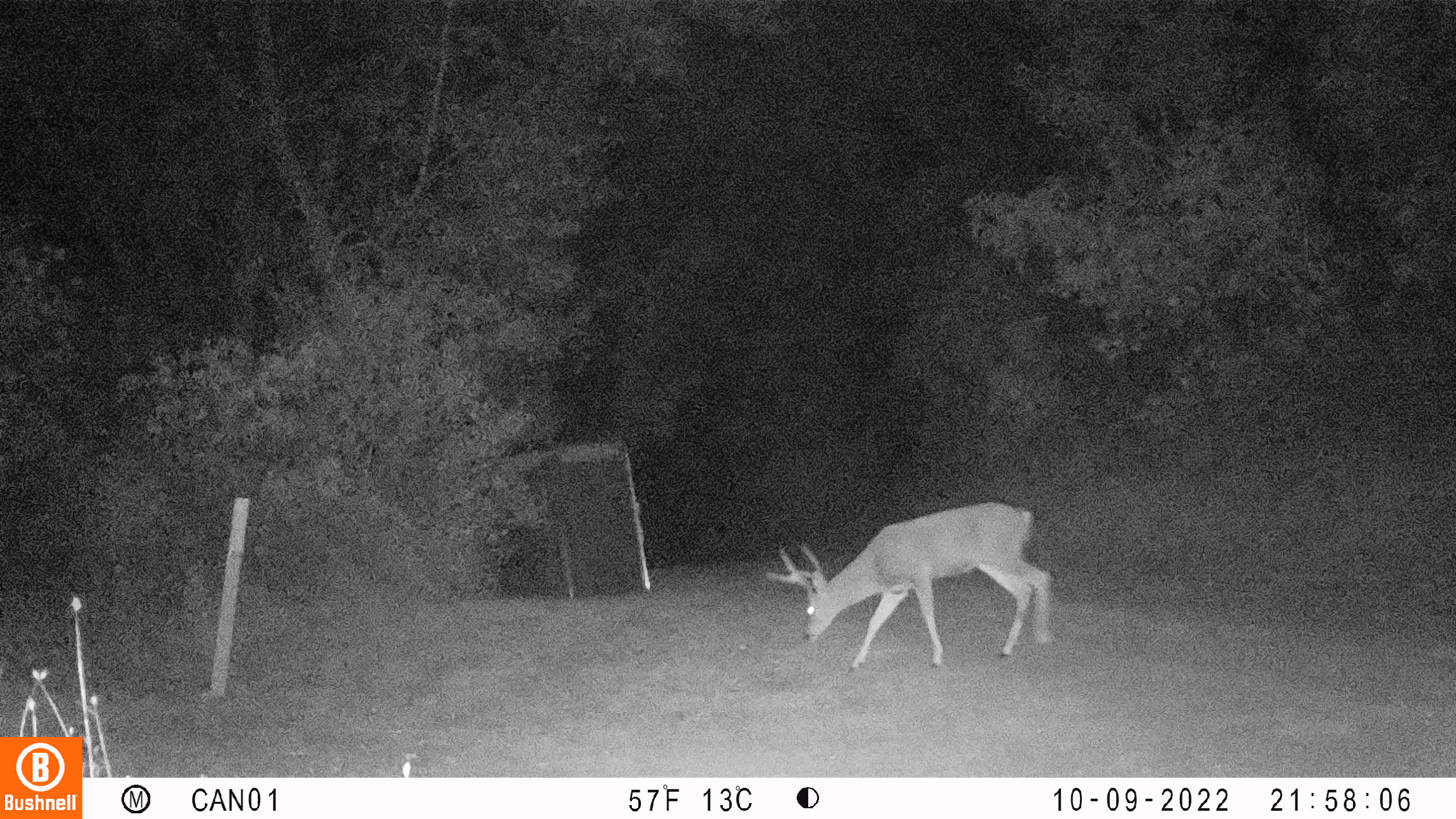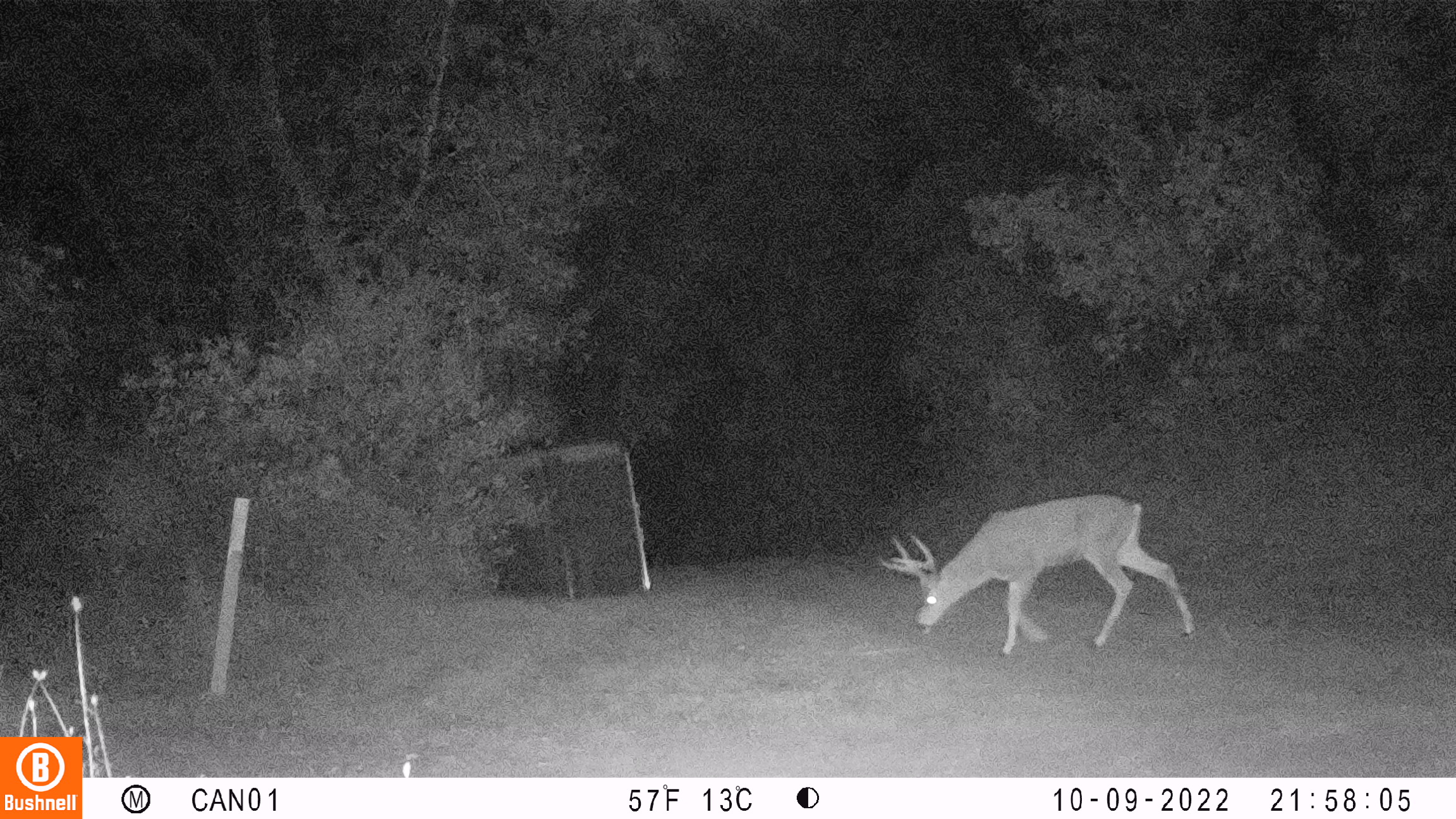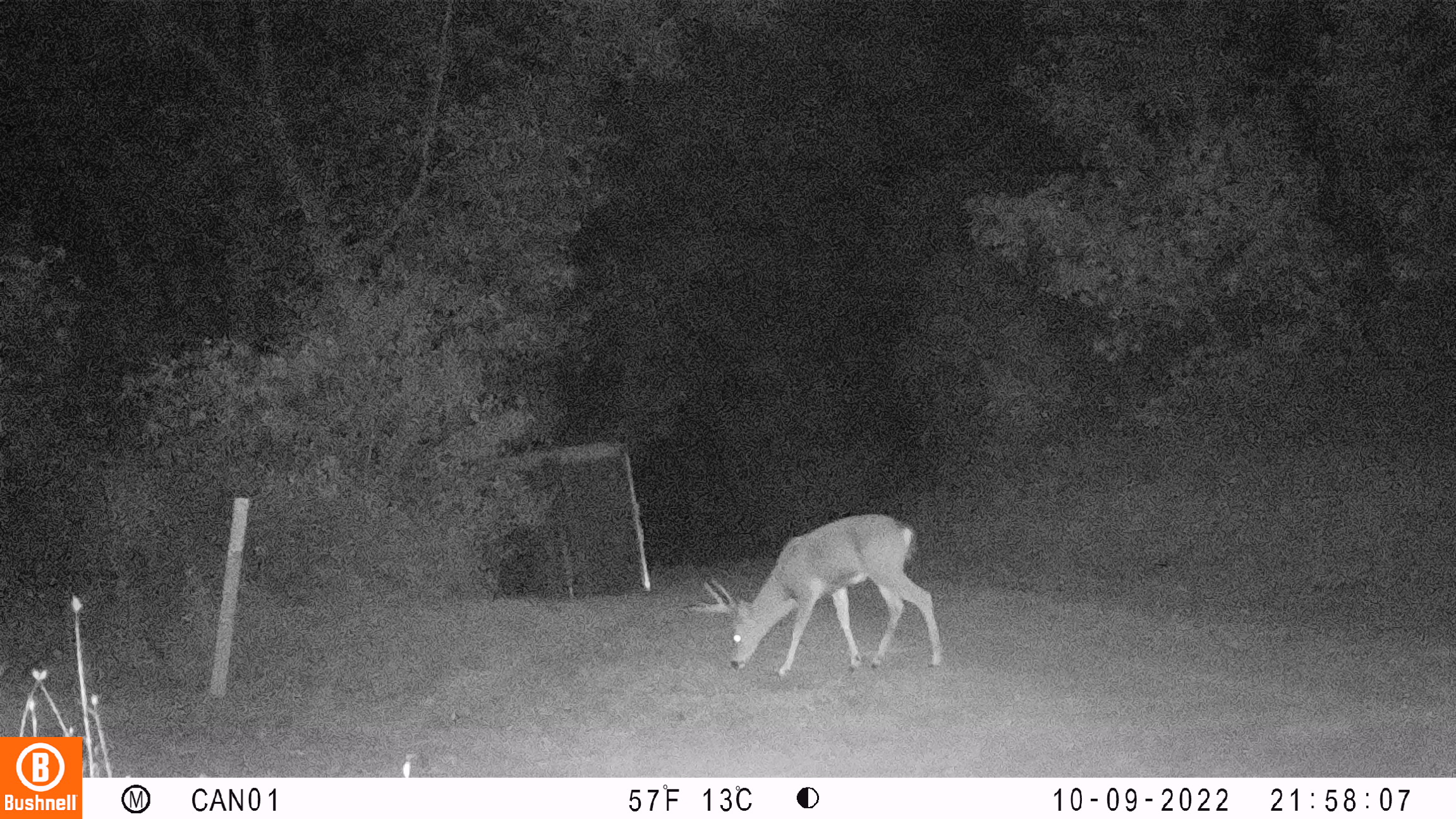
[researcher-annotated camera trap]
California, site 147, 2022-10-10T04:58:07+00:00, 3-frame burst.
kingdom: Animalia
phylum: Chordata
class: Mammalia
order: Artiodactyla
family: Cervidae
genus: Odocoileus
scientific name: Odocoileus hemionus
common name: mule deer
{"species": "mule deer (Odocoileus hemionus)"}